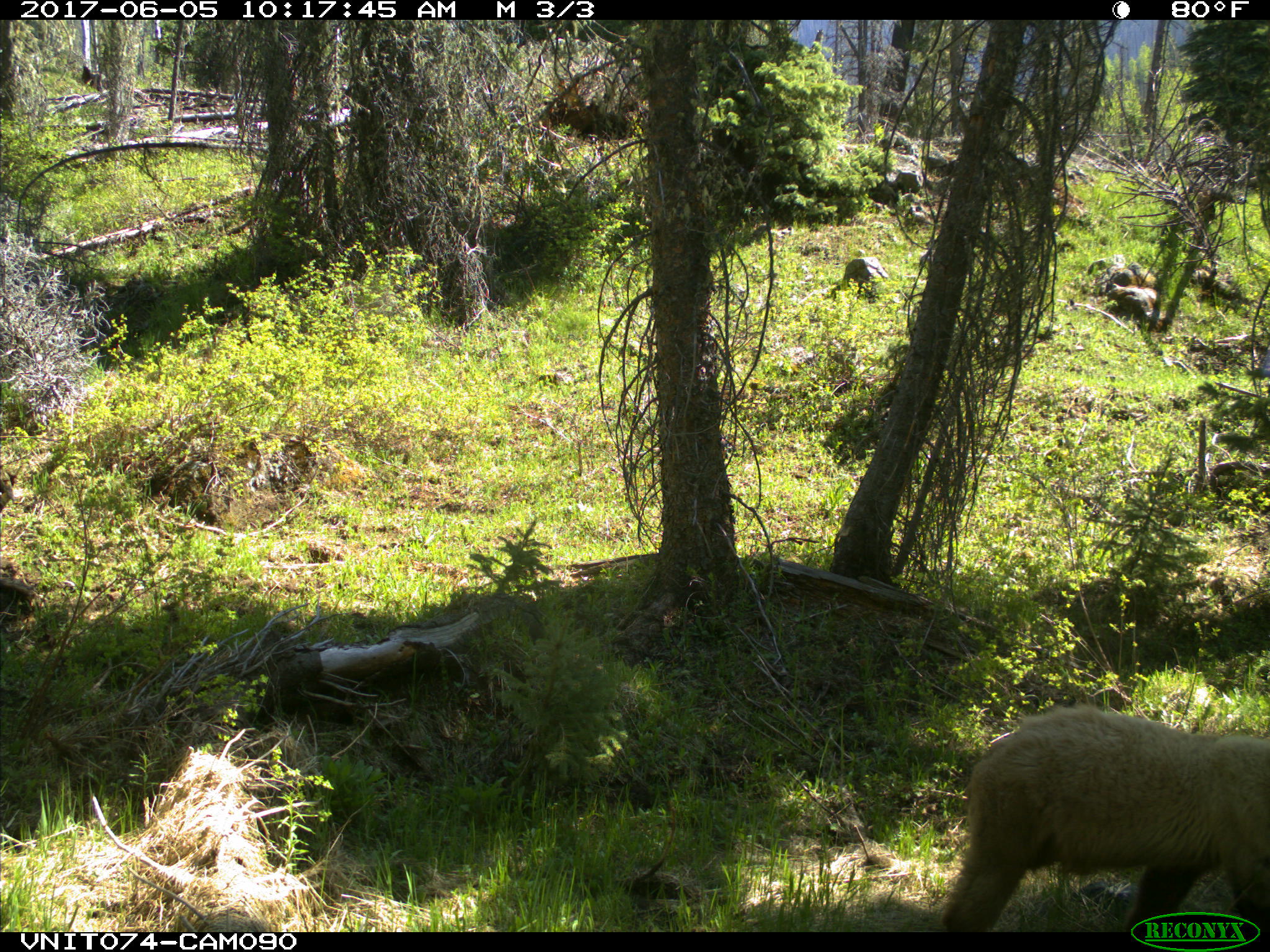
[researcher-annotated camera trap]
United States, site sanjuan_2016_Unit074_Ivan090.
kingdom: Animalia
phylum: Chordata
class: Mammalia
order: Carnivora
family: Ursidae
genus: Ursus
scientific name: Ursus americanus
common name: american black bear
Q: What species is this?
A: Ursus americanus (american black bear).